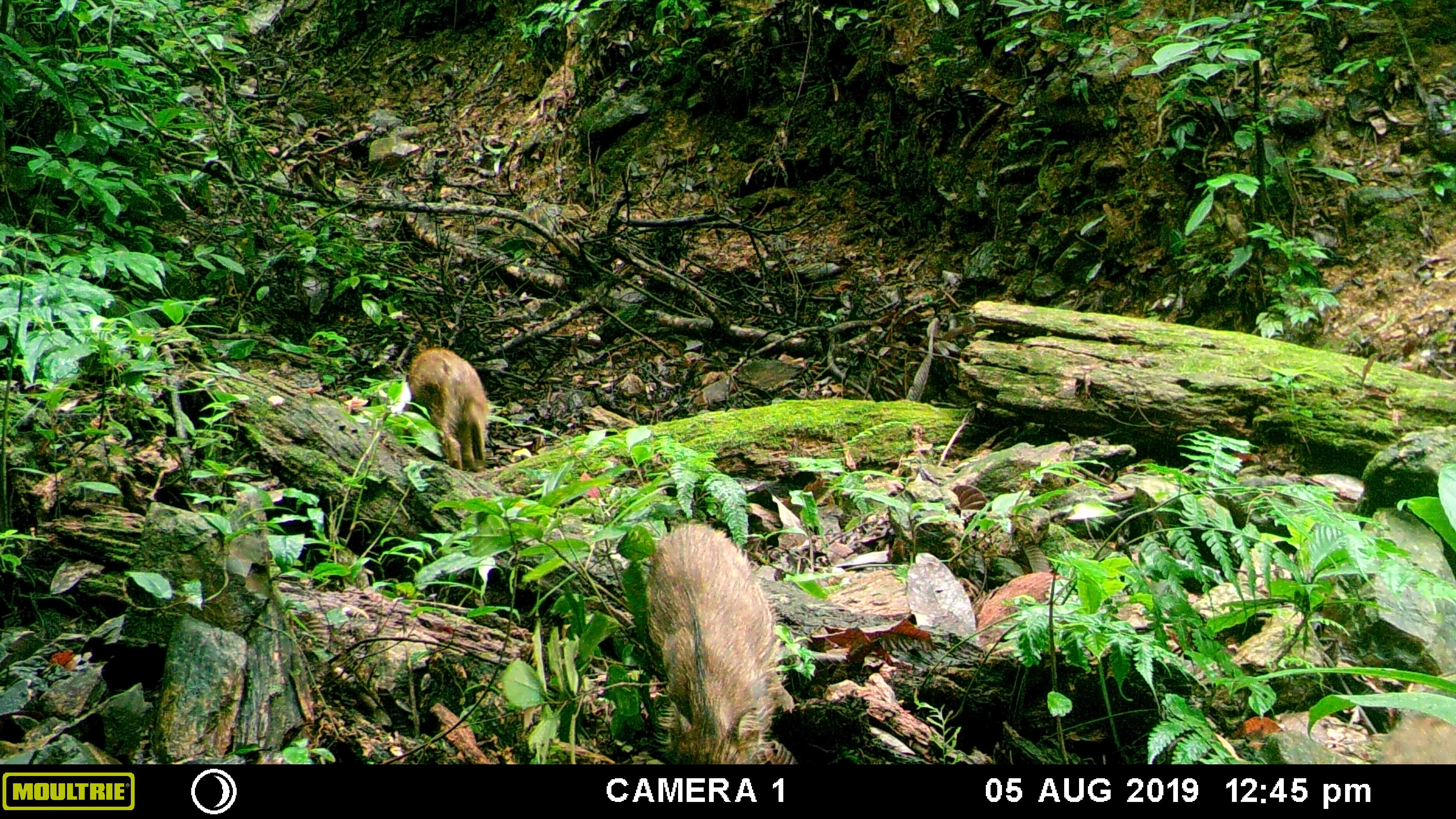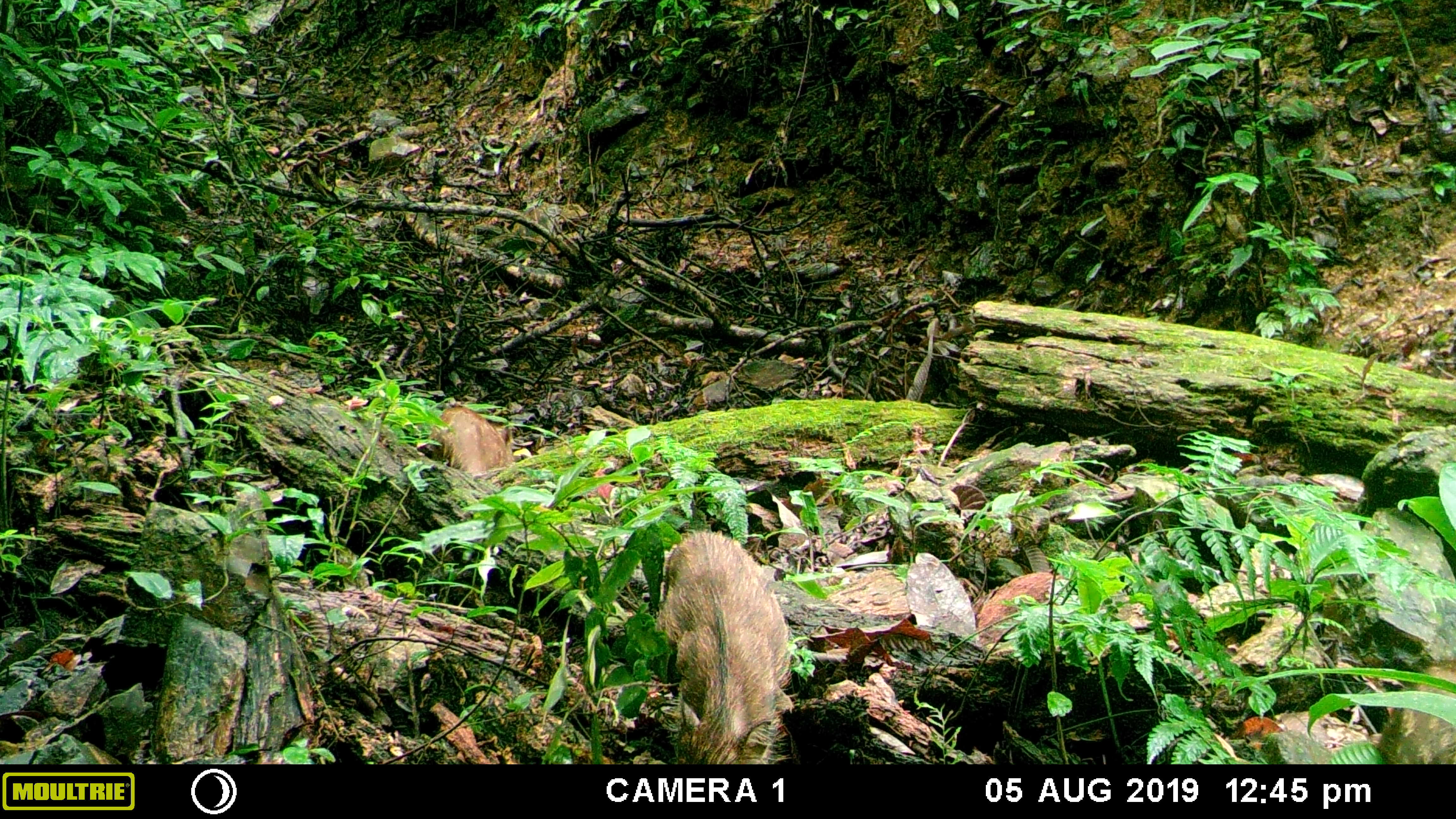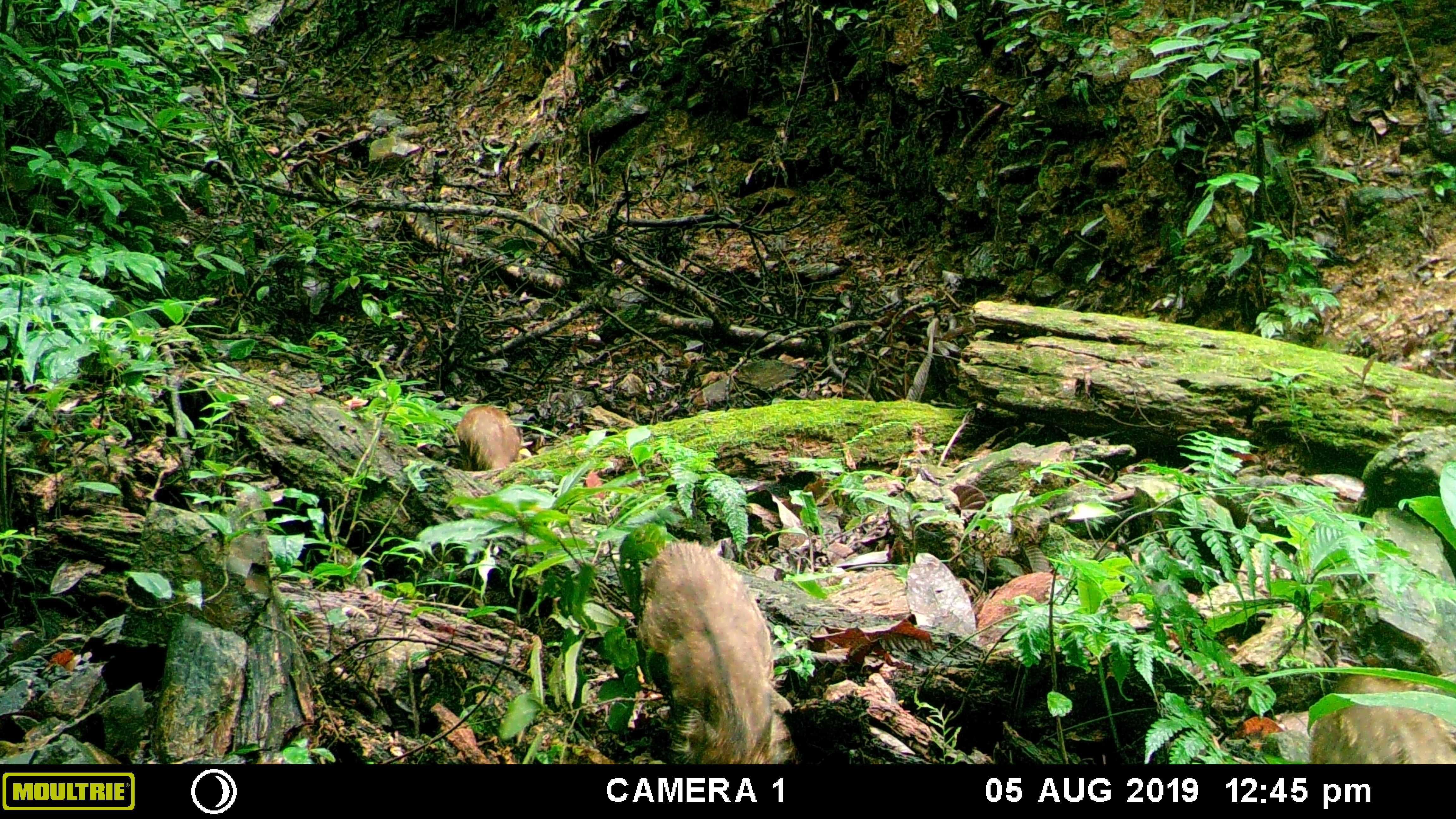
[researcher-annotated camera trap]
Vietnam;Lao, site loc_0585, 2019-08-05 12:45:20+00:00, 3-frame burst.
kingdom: Animalia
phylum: Chordata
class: Mammalia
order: Artiodactyla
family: Suidae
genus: Sus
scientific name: Sus scrofa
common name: eurasian wild pig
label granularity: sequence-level